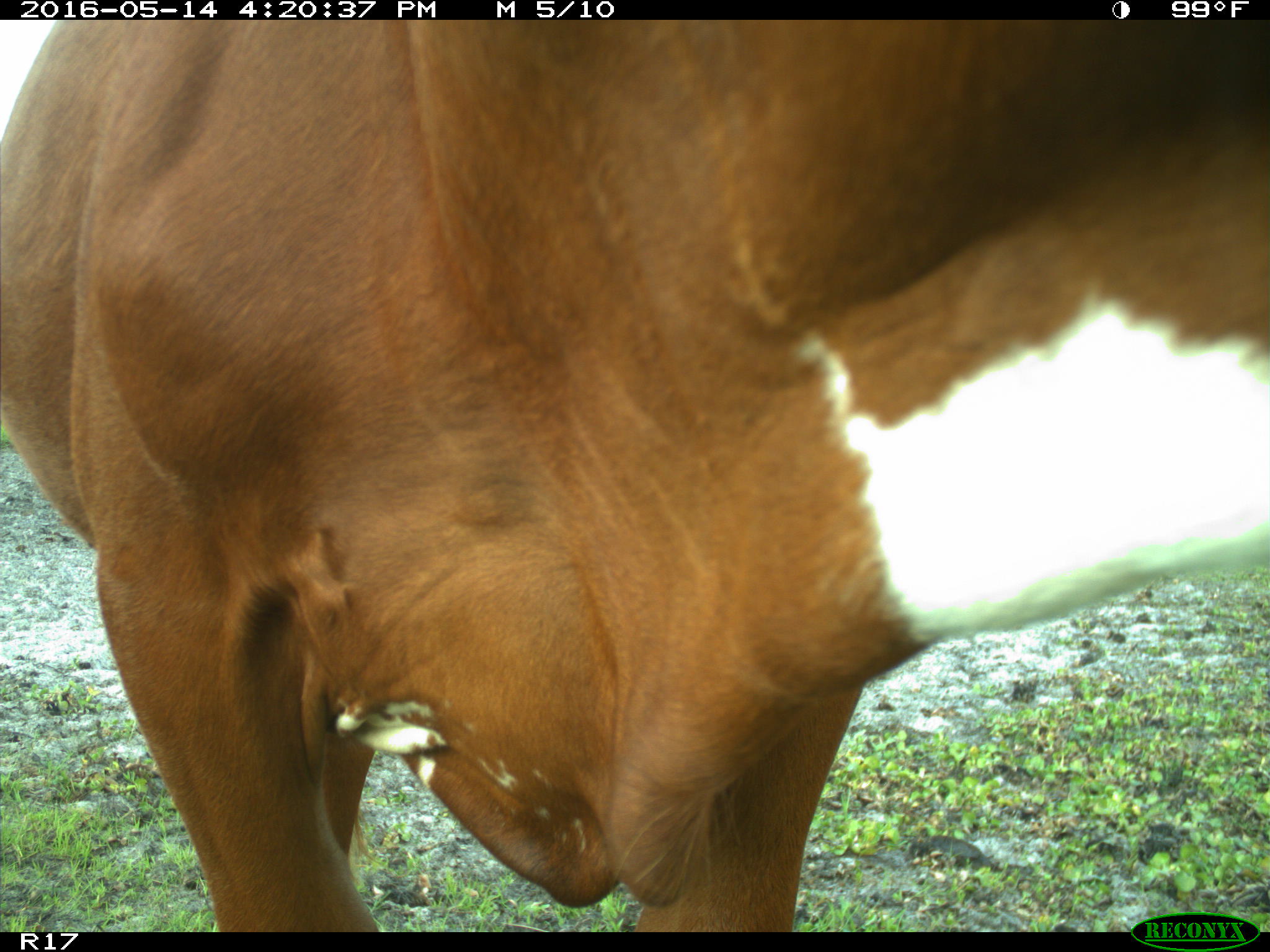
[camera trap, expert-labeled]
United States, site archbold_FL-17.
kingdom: Animalia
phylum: Chordata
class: Mammalia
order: Artiodactyla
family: Bovidae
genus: Bos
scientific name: Bos taurus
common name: domestic cow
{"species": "Bos taurus (domestic cow)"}